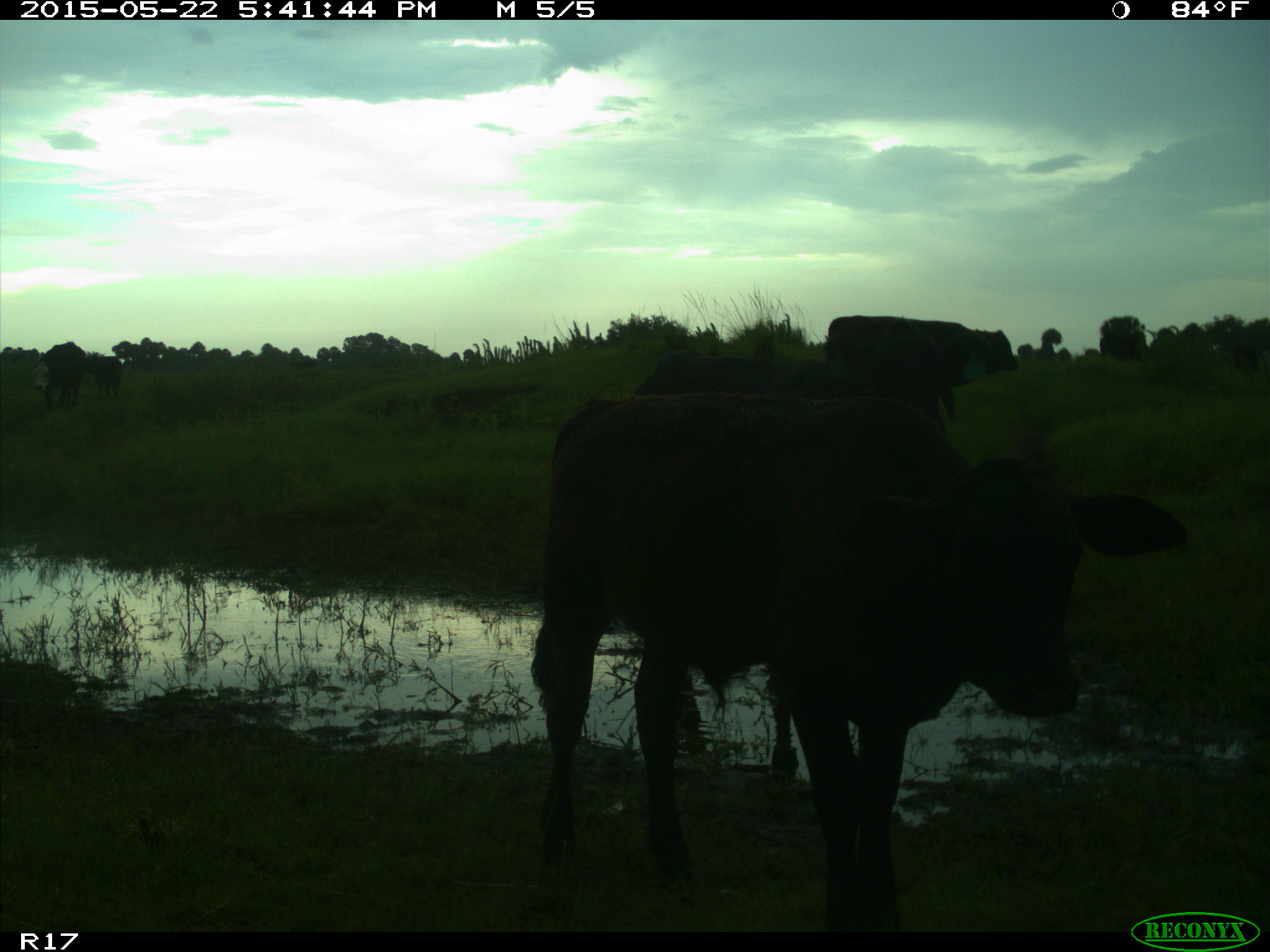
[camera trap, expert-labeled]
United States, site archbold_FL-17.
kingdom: Animalia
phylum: Chordata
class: Mammalia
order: Artiodactyla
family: Bovidae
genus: Bos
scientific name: Bos taurus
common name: domestic cow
Bos taurus (domestic cow).